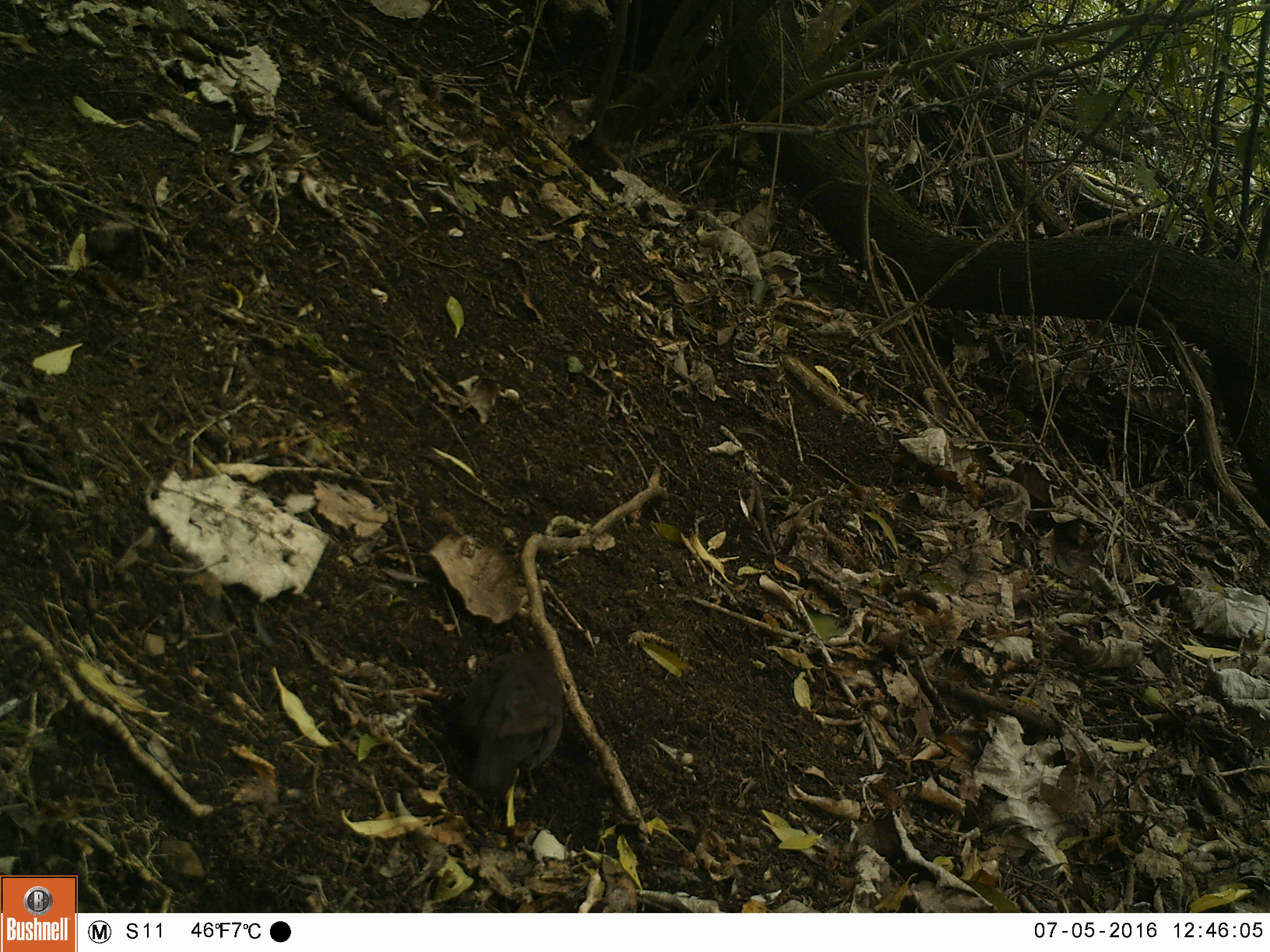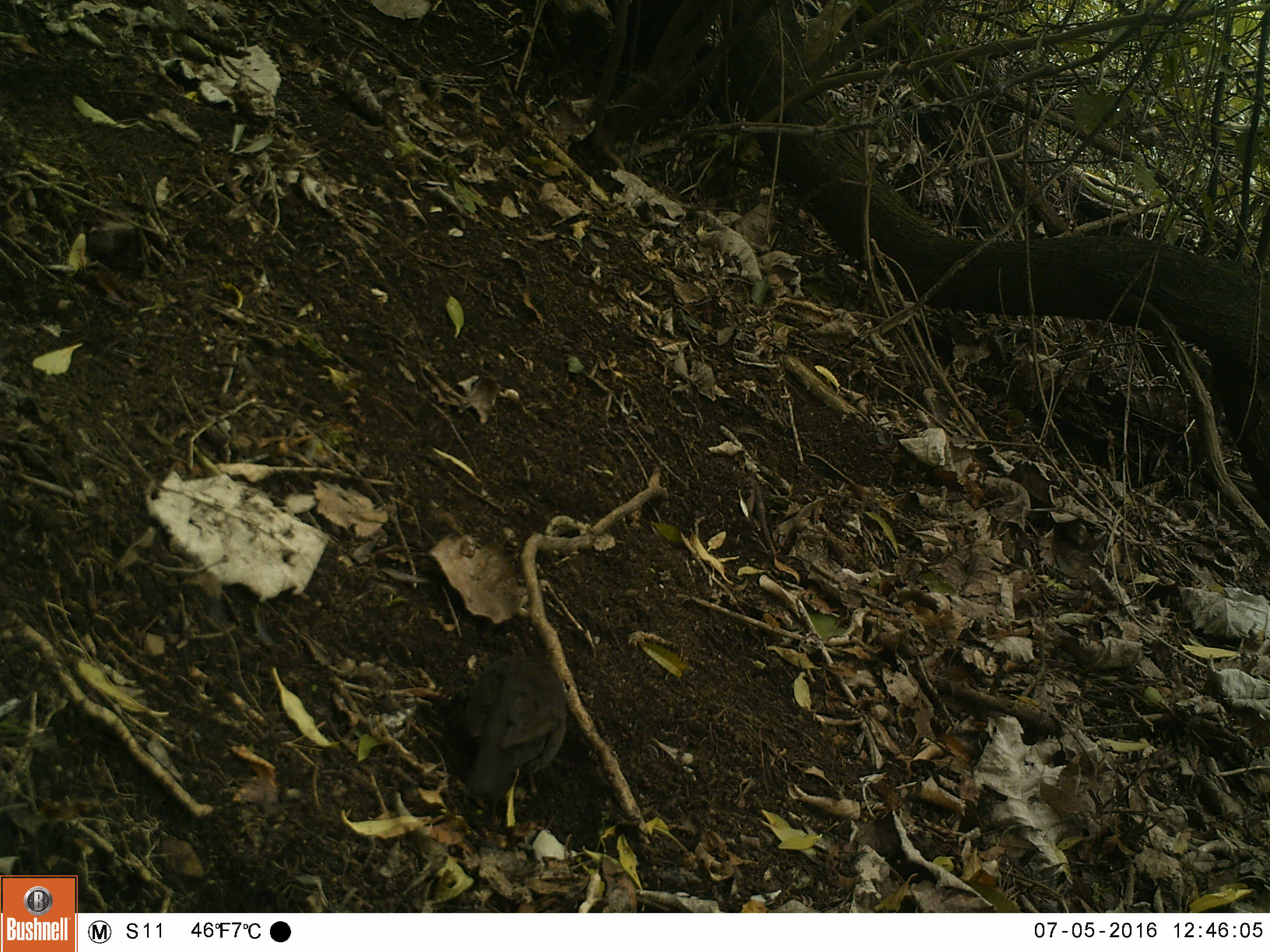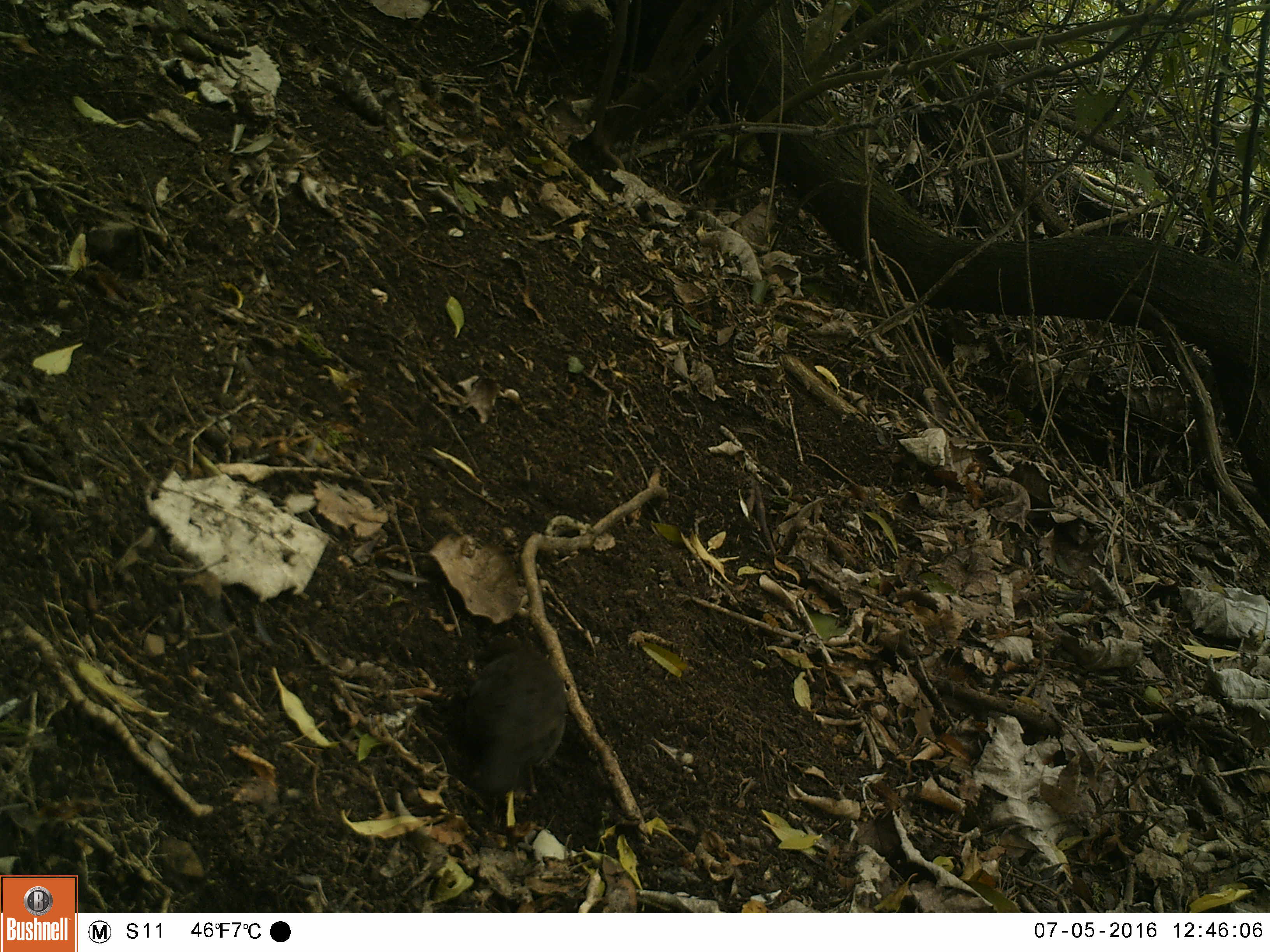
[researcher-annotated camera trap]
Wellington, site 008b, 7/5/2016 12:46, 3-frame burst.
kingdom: Animalia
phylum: Chordata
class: Aves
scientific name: Aves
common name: bird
Bird (Aves).